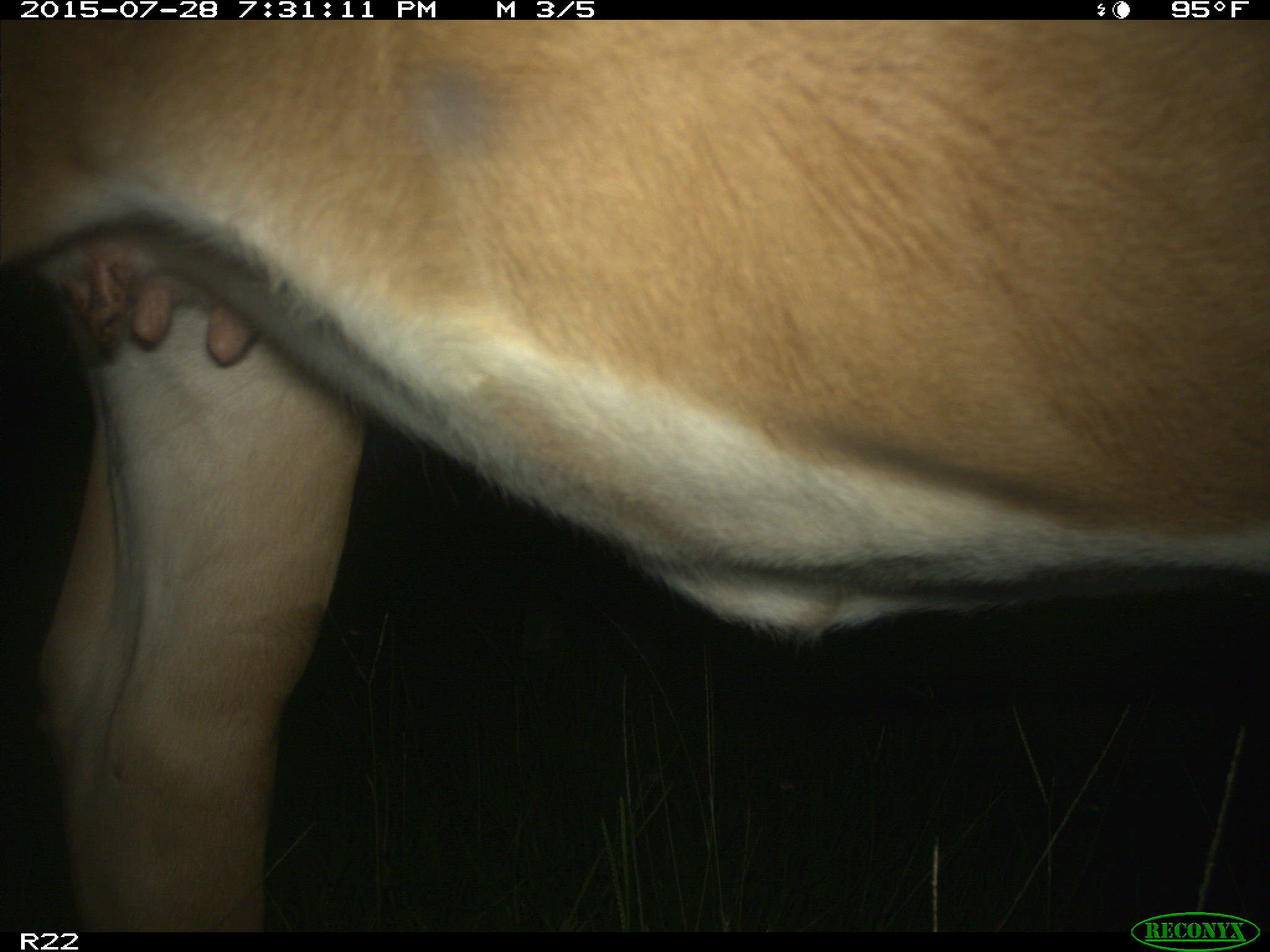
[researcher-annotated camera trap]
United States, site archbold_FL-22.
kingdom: Animalia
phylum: Chordata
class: Mammalia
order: Artiodactyla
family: Bovidae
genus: Bos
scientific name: Bos taurus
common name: domestic cow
Bos taurus (domestic cow).